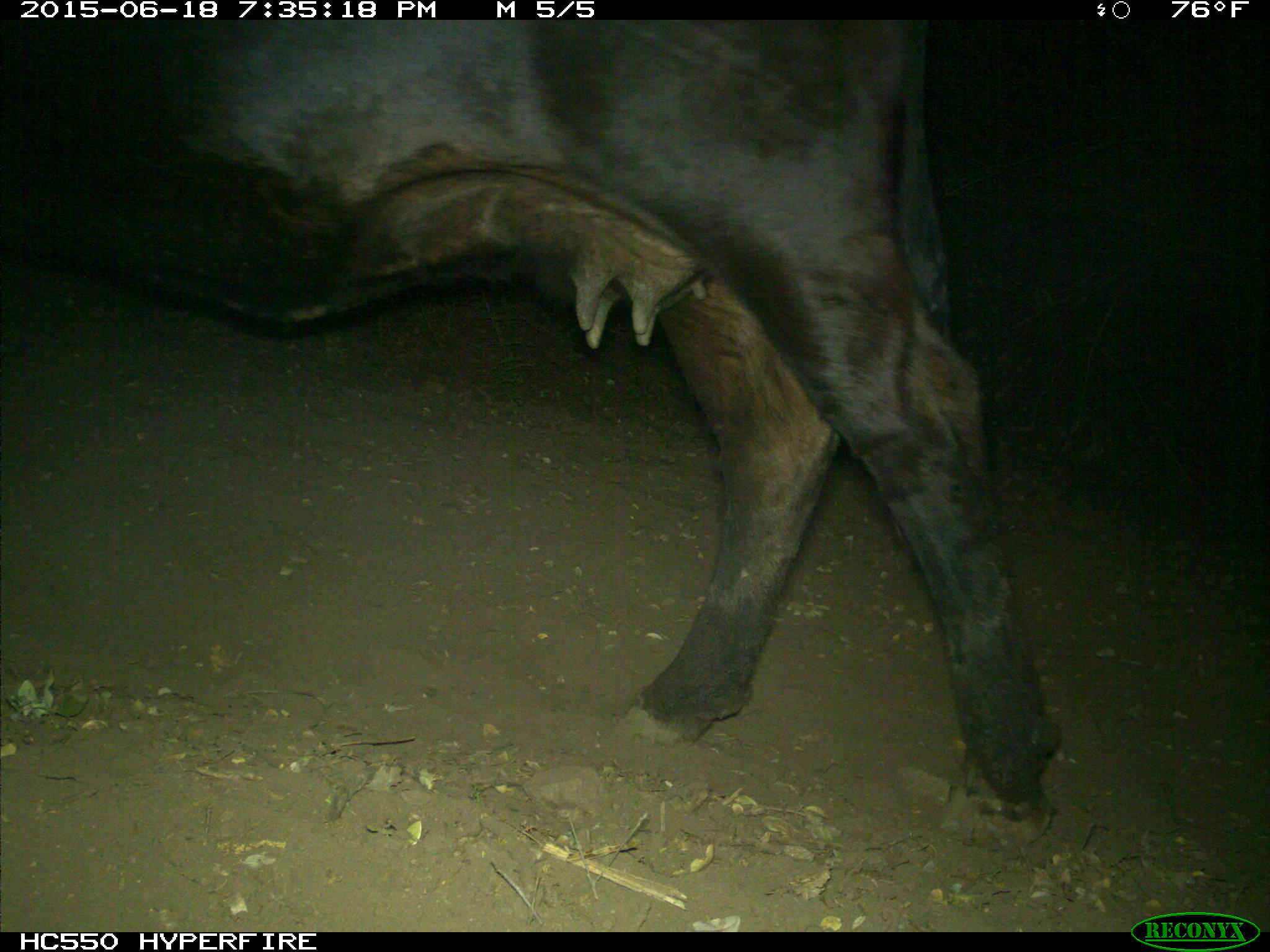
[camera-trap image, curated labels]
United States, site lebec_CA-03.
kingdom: Animalia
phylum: Chordata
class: Mammalia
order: Artiodactyla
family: Bovidae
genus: Bos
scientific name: Bos taurus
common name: domestic cow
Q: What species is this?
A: Bos taurus (domestic cow).